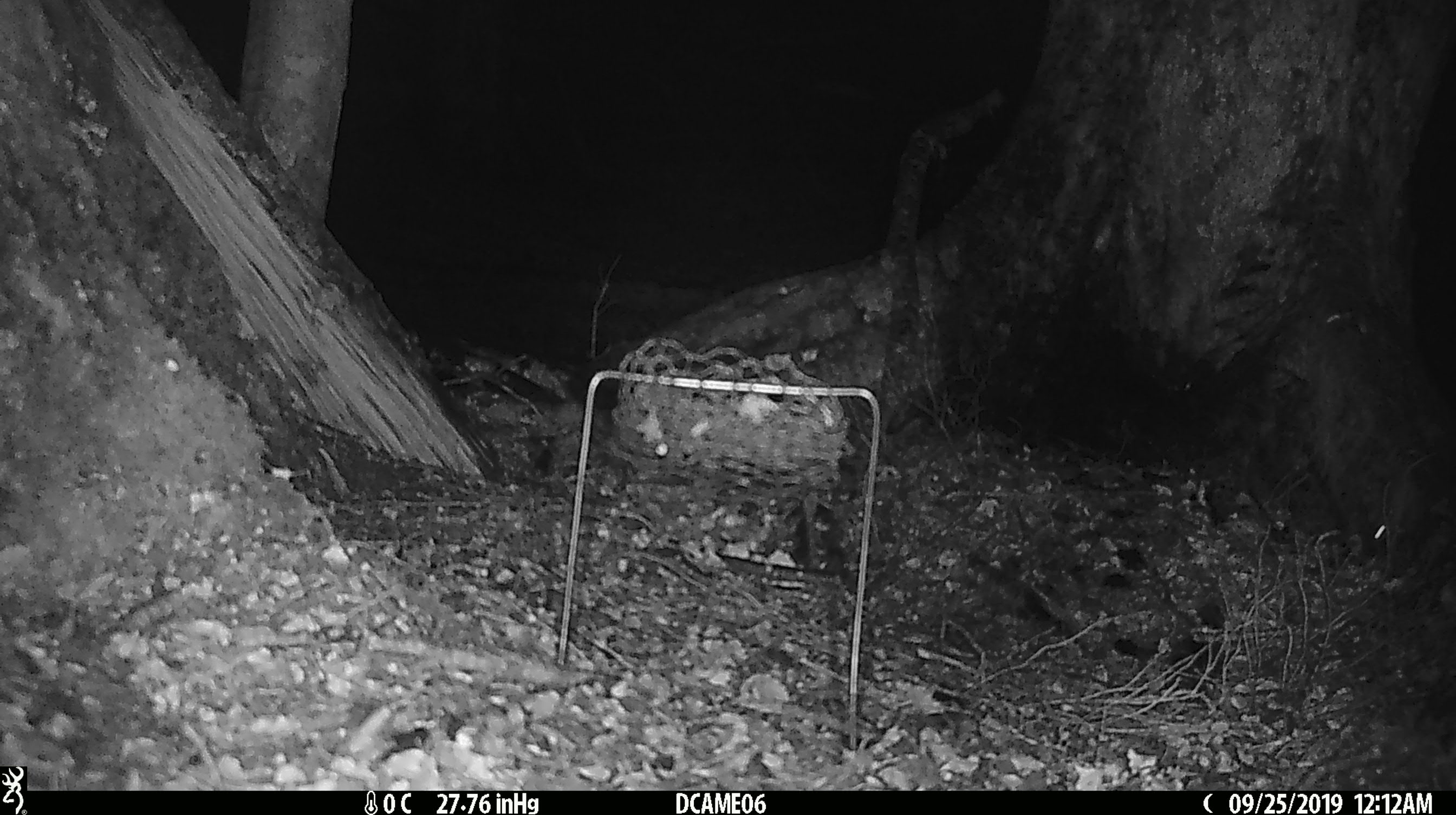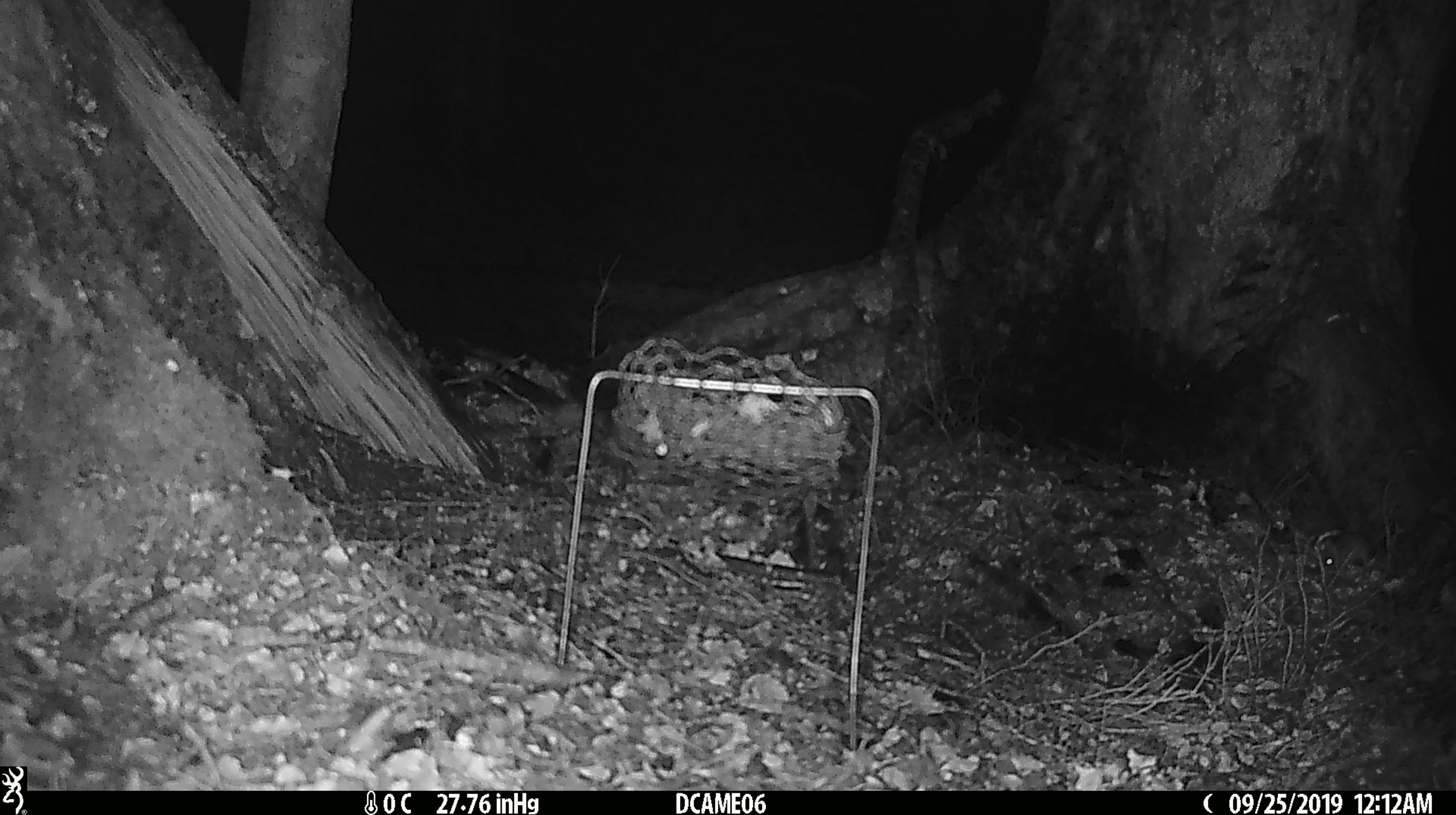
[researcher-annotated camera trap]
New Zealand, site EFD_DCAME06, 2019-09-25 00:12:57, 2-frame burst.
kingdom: Animalia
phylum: Chordata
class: Mammalia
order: Rodentia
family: Muridae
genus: Mus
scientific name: Mus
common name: mouse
Mouse (Mus).